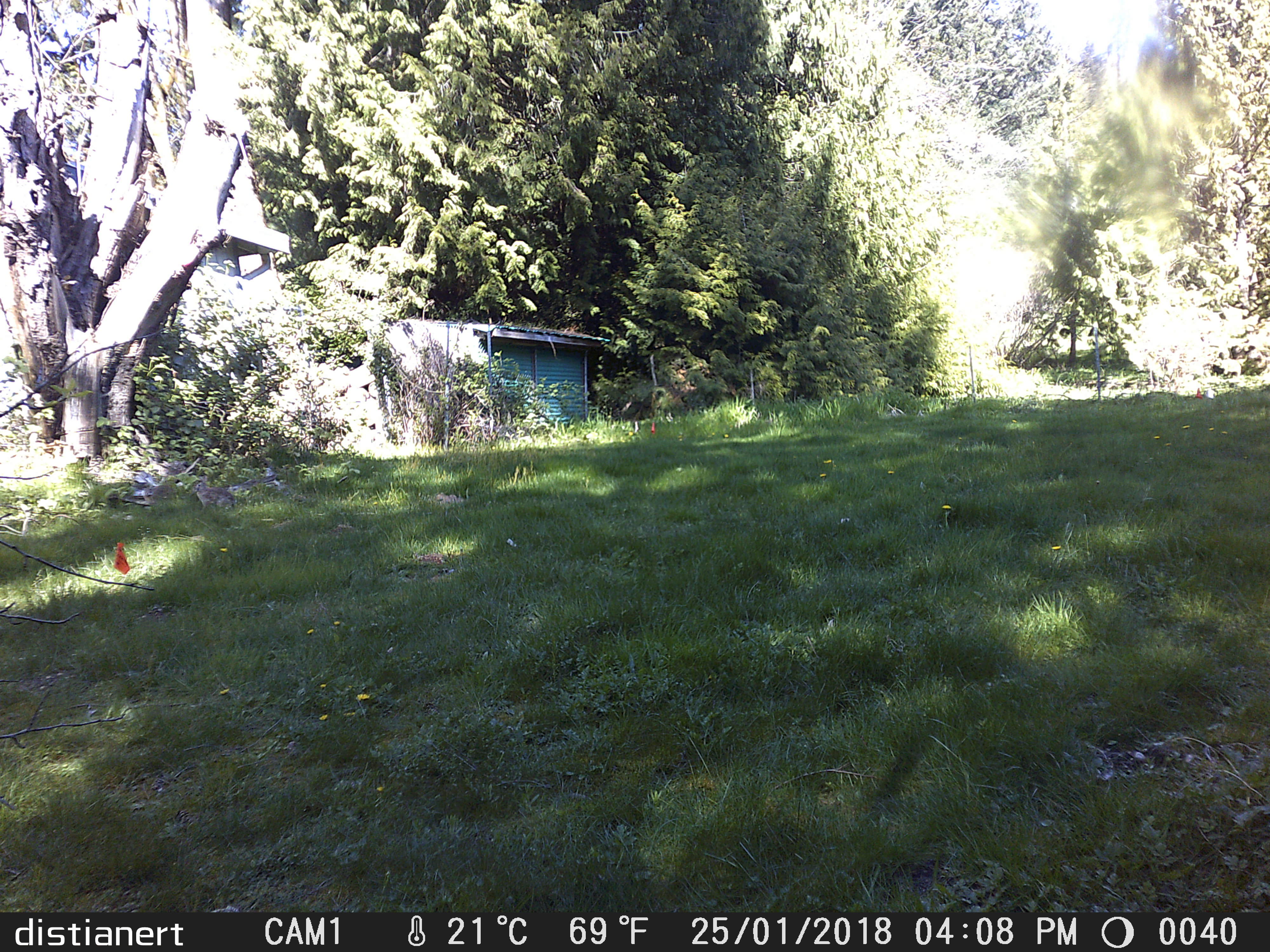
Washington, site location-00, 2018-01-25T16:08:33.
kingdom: Animalia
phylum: Chordata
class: Mammalia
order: Lagomorpha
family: Leporidae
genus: Sylvilagus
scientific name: Sylvilagus floridanus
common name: eastern cottontail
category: rabbit